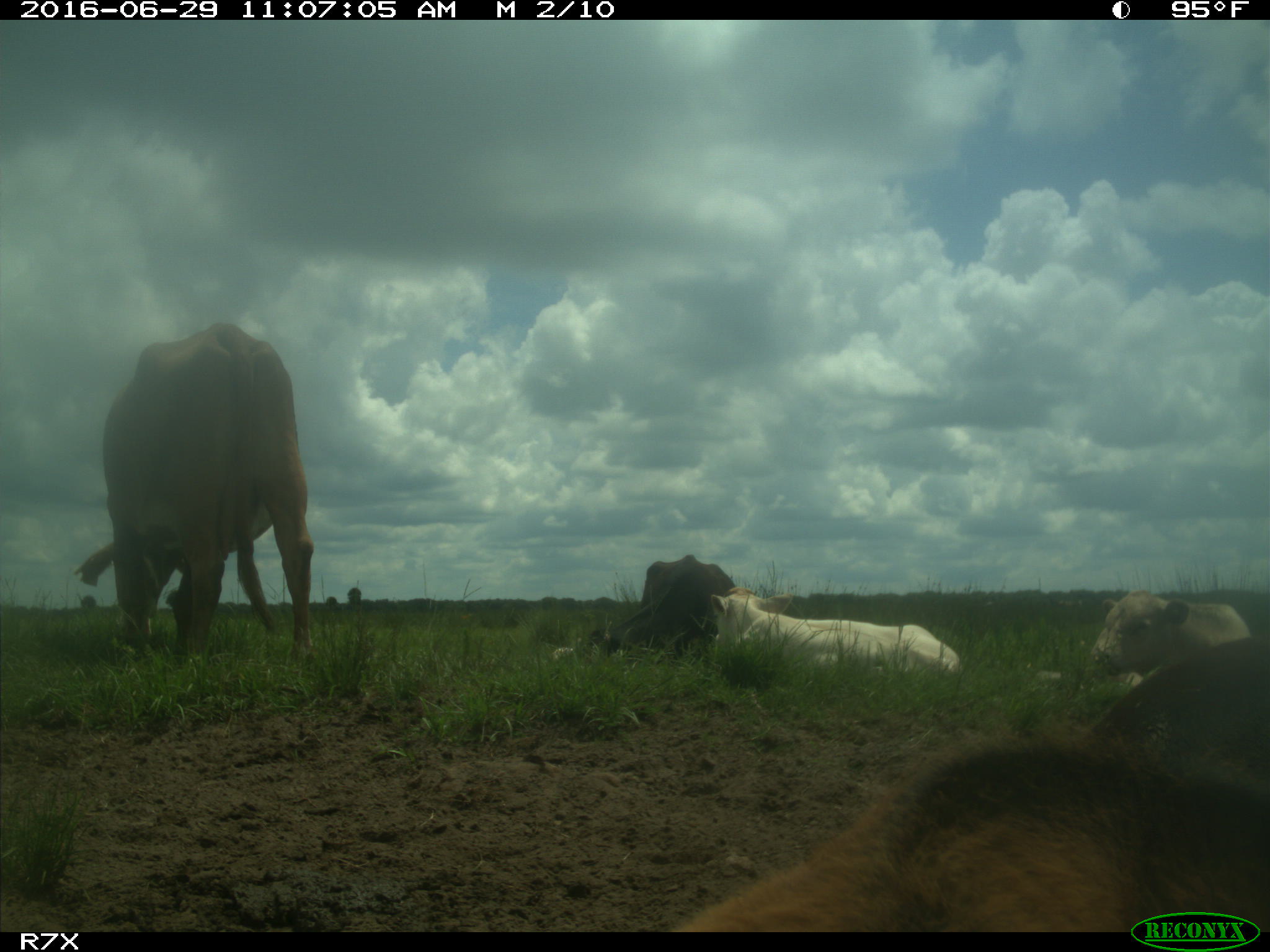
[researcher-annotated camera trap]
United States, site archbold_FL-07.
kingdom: Animalia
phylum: Chordata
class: Mammalia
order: Artiodactyla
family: Bovidae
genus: Bos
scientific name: Bos taurus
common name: domestic cow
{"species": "Bos taurus (domestic cow)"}